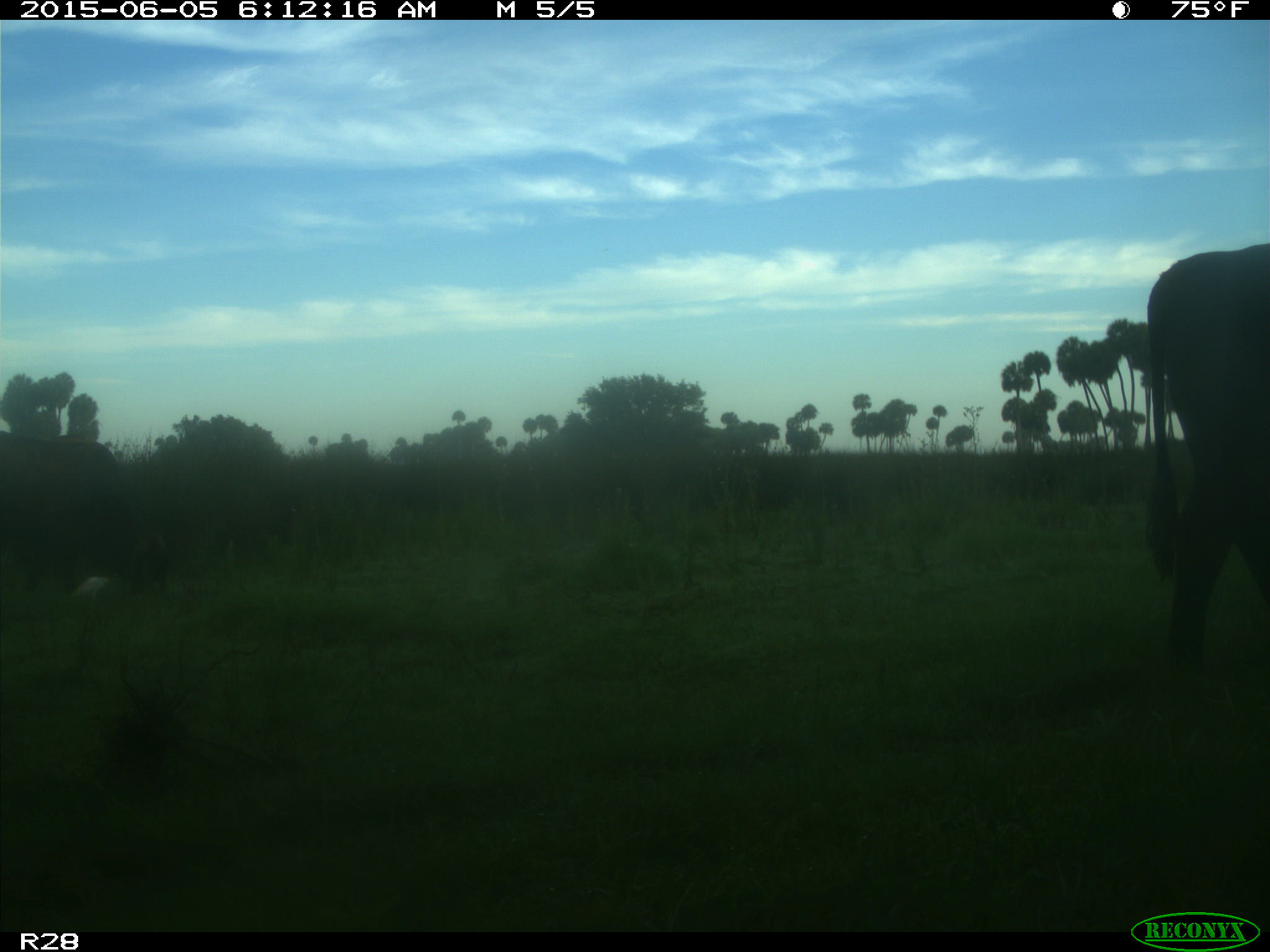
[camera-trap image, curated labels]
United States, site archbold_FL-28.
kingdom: Animalia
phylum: Chordata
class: Mammalia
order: Artiodactyla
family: Bovidae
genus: Bos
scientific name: Bos taurus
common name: domestic cow